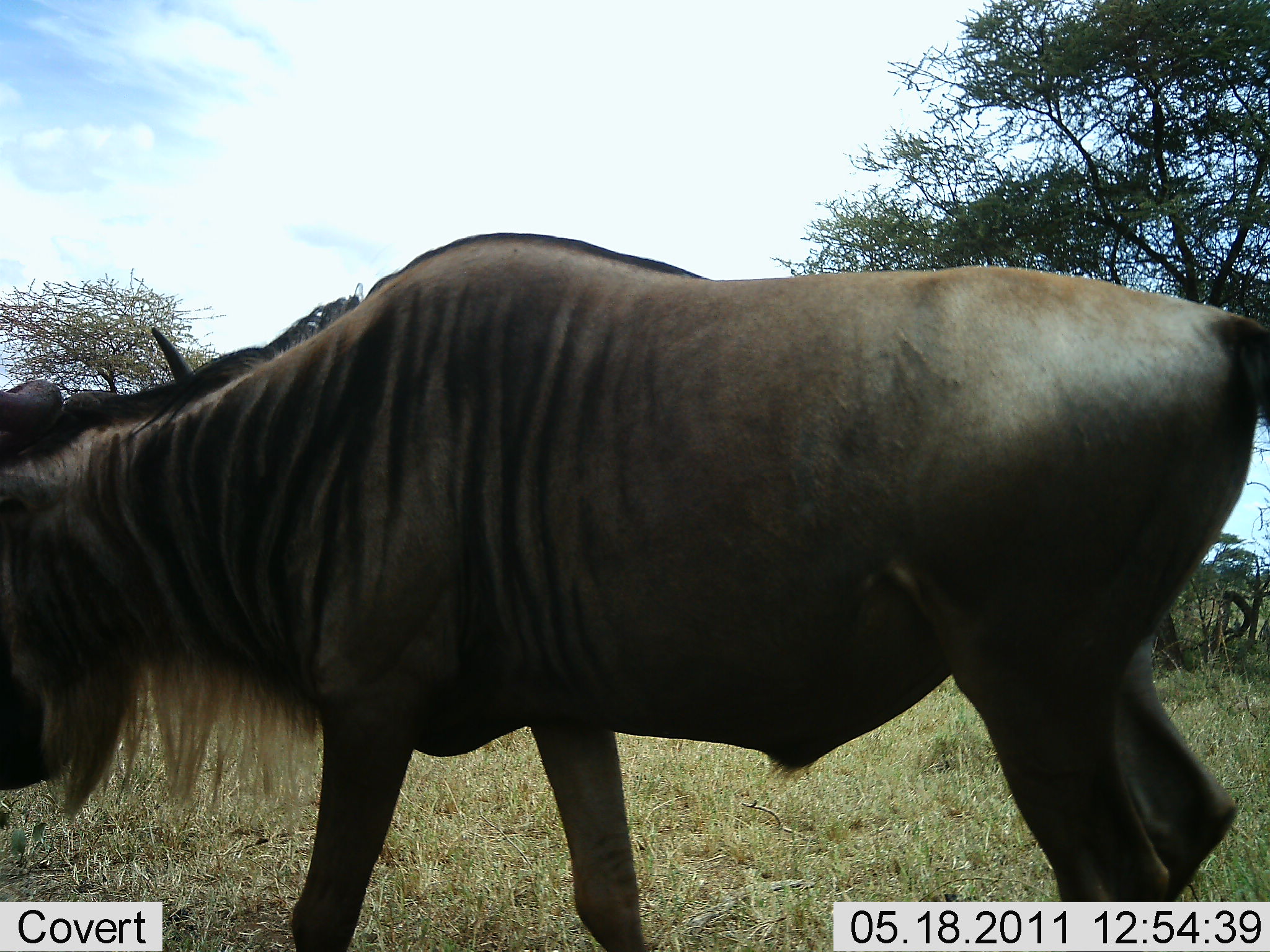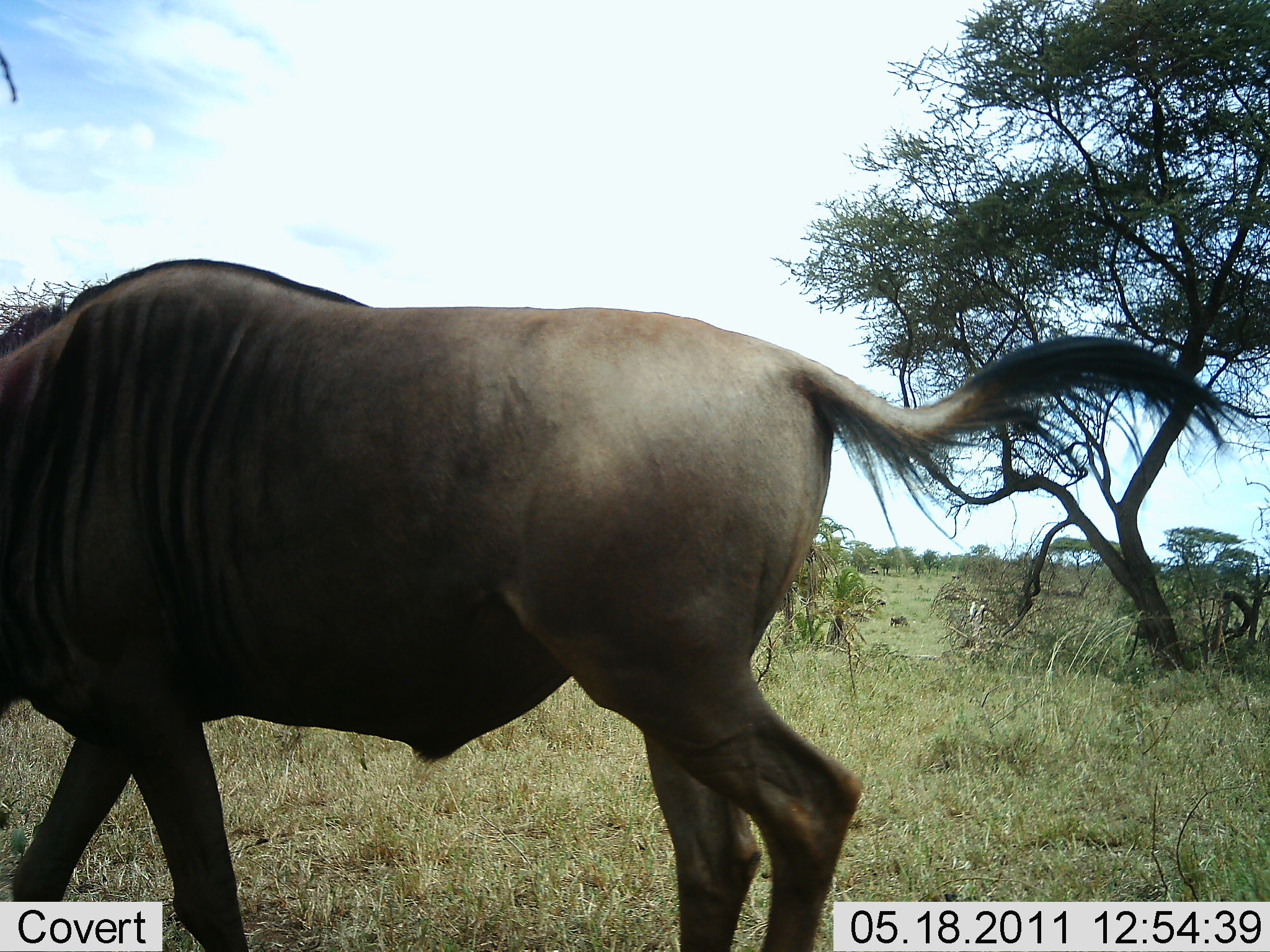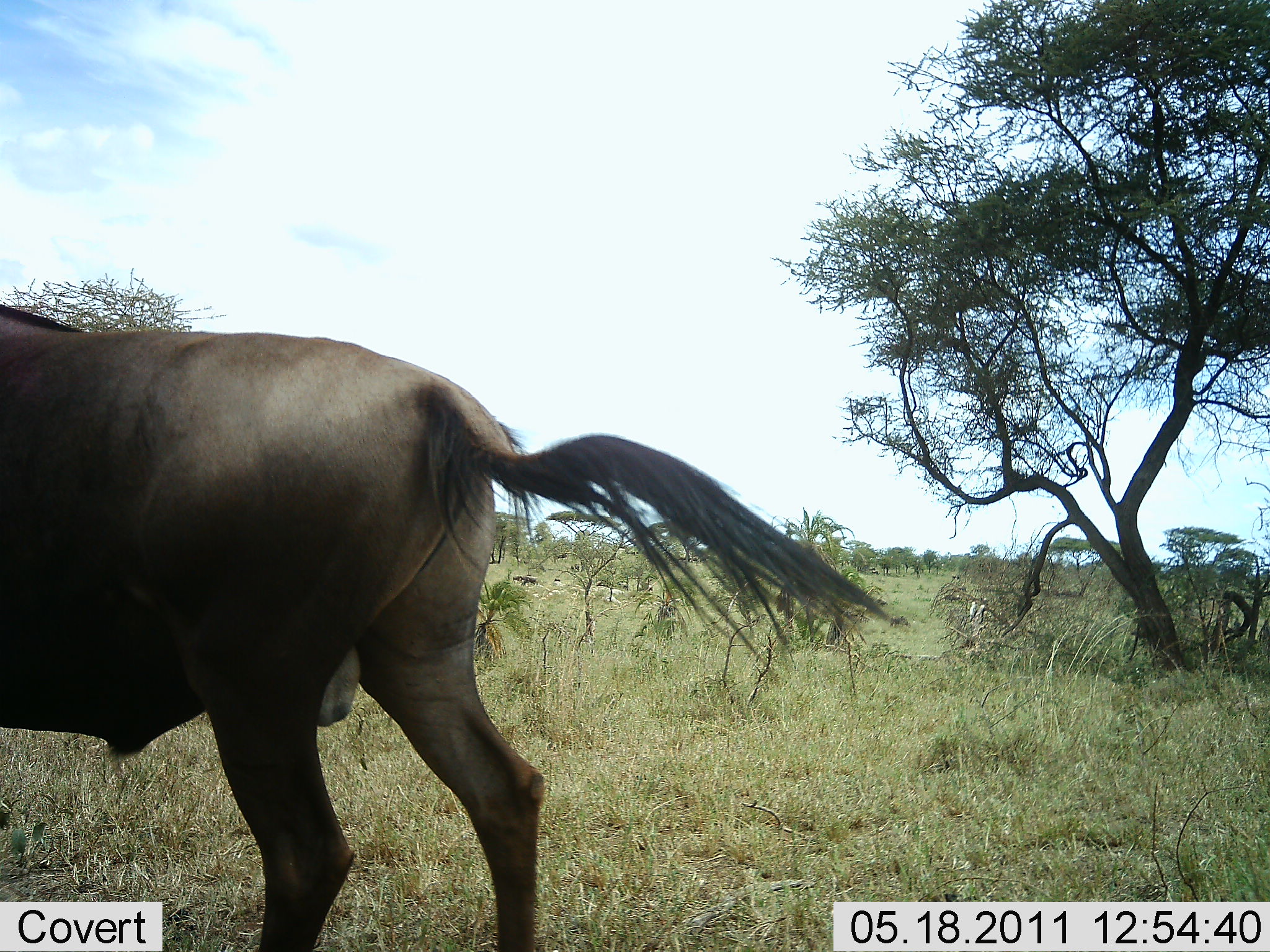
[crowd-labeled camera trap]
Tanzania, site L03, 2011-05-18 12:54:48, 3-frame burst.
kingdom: Animalia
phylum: Chordata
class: Mammalia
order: Artiodactyla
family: Bovidae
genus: Connochaetes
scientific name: Connochaetes taurinus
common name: blue wildebeest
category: wildebeest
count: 1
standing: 10%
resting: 0%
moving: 90%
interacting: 0%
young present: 0%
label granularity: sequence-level